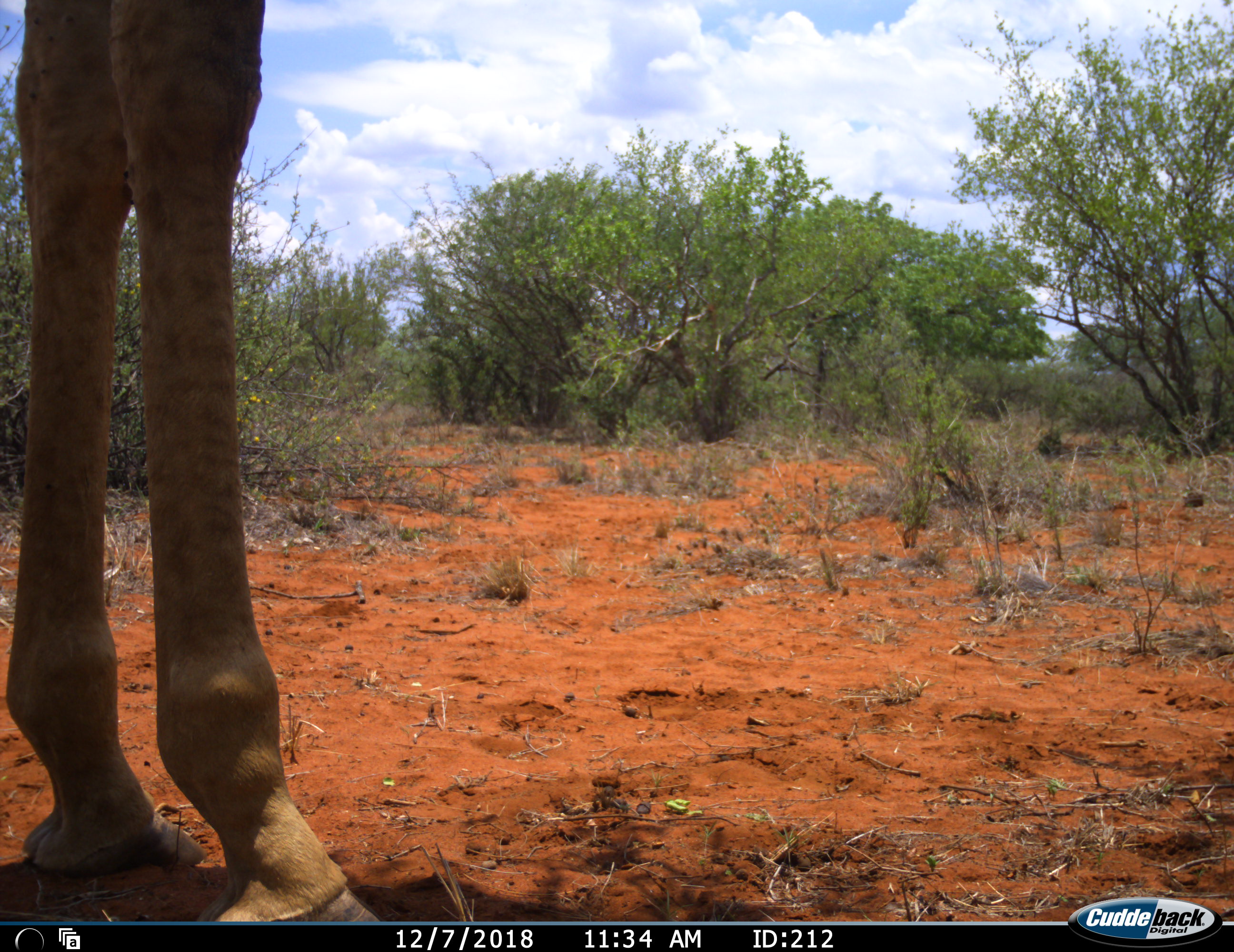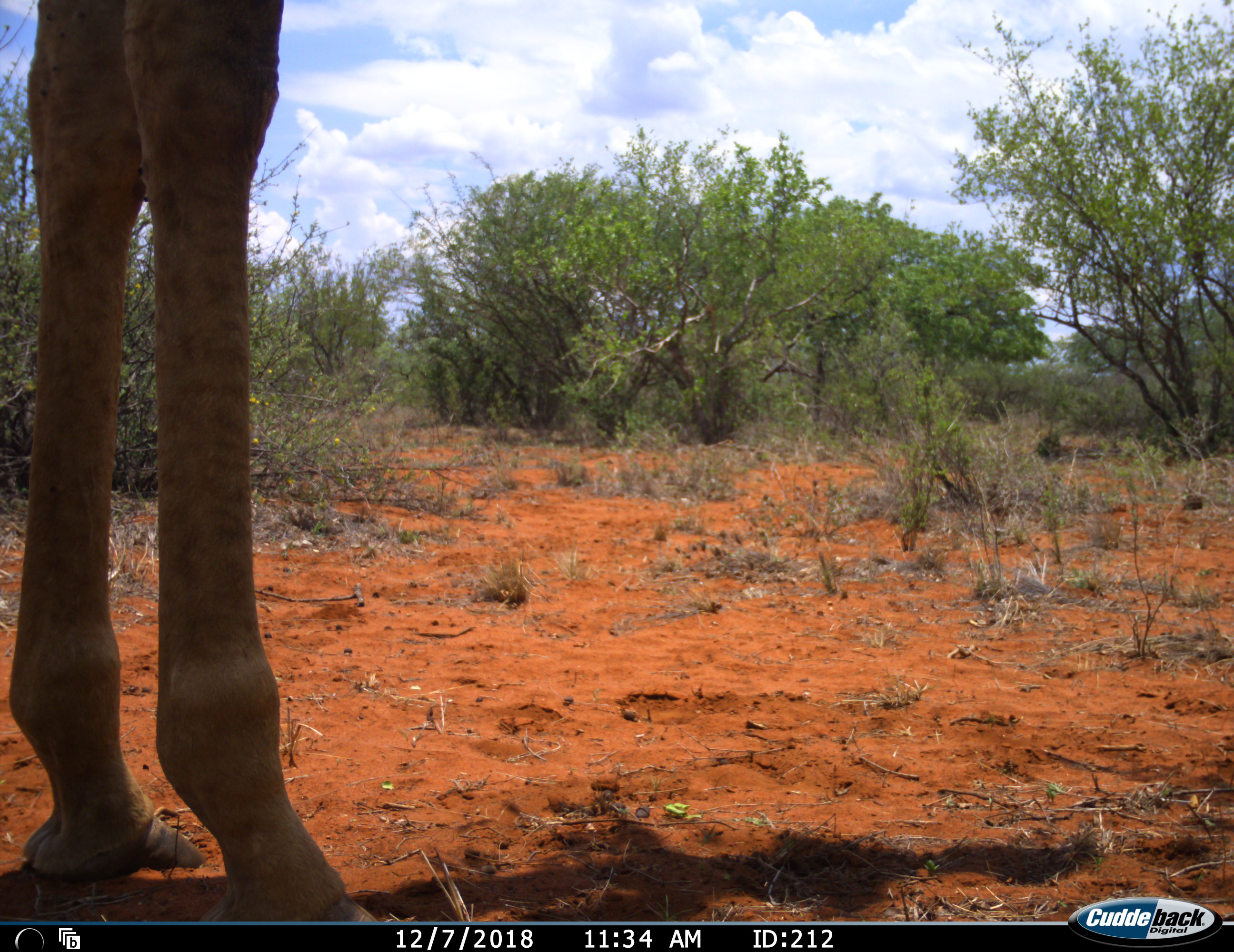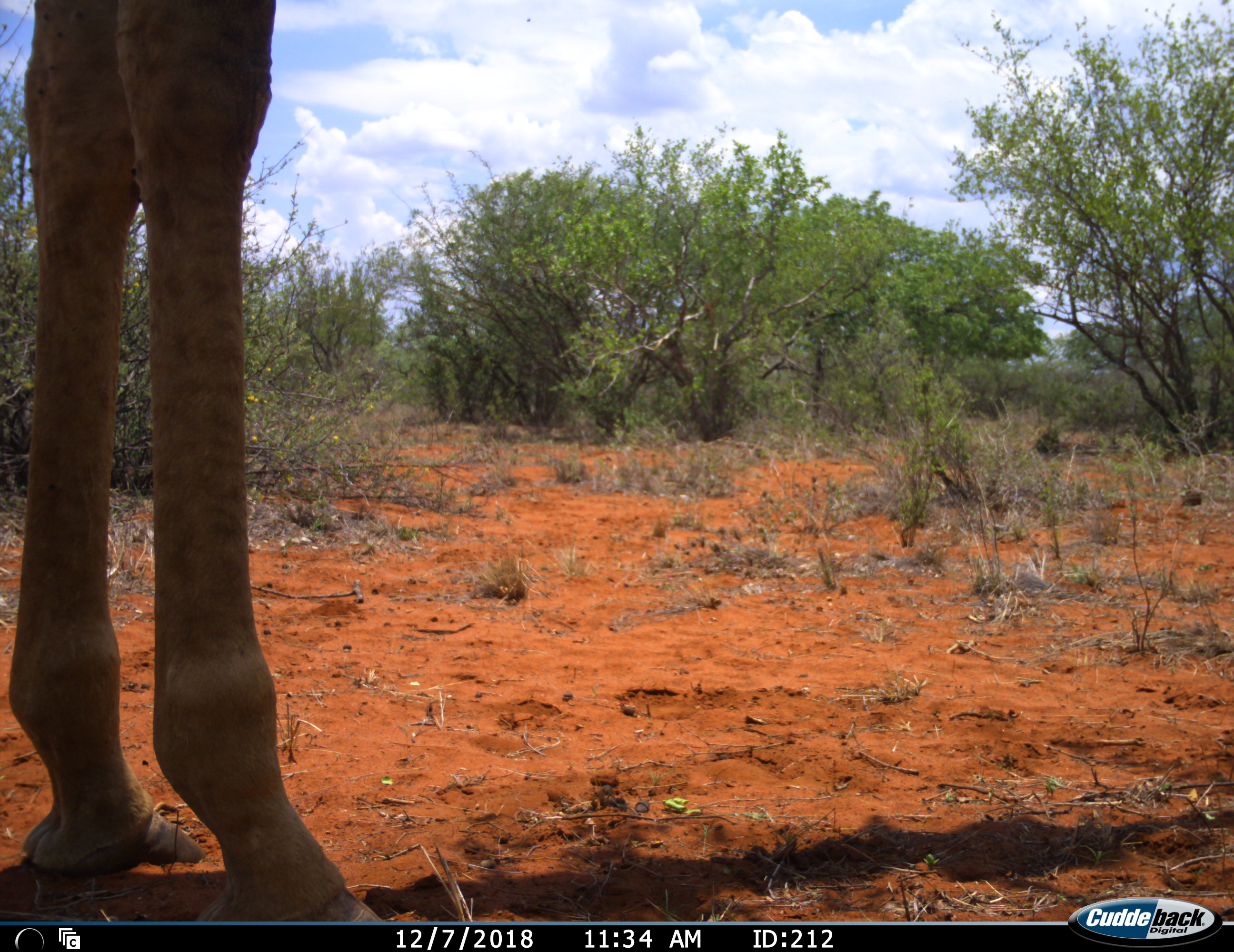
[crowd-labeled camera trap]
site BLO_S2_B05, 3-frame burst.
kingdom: Animalia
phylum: Chordata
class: Mammalia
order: Artiodactyla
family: Giraffidae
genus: Giraffa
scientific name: Giraffa camelopardalis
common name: giraffe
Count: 1.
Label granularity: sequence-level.